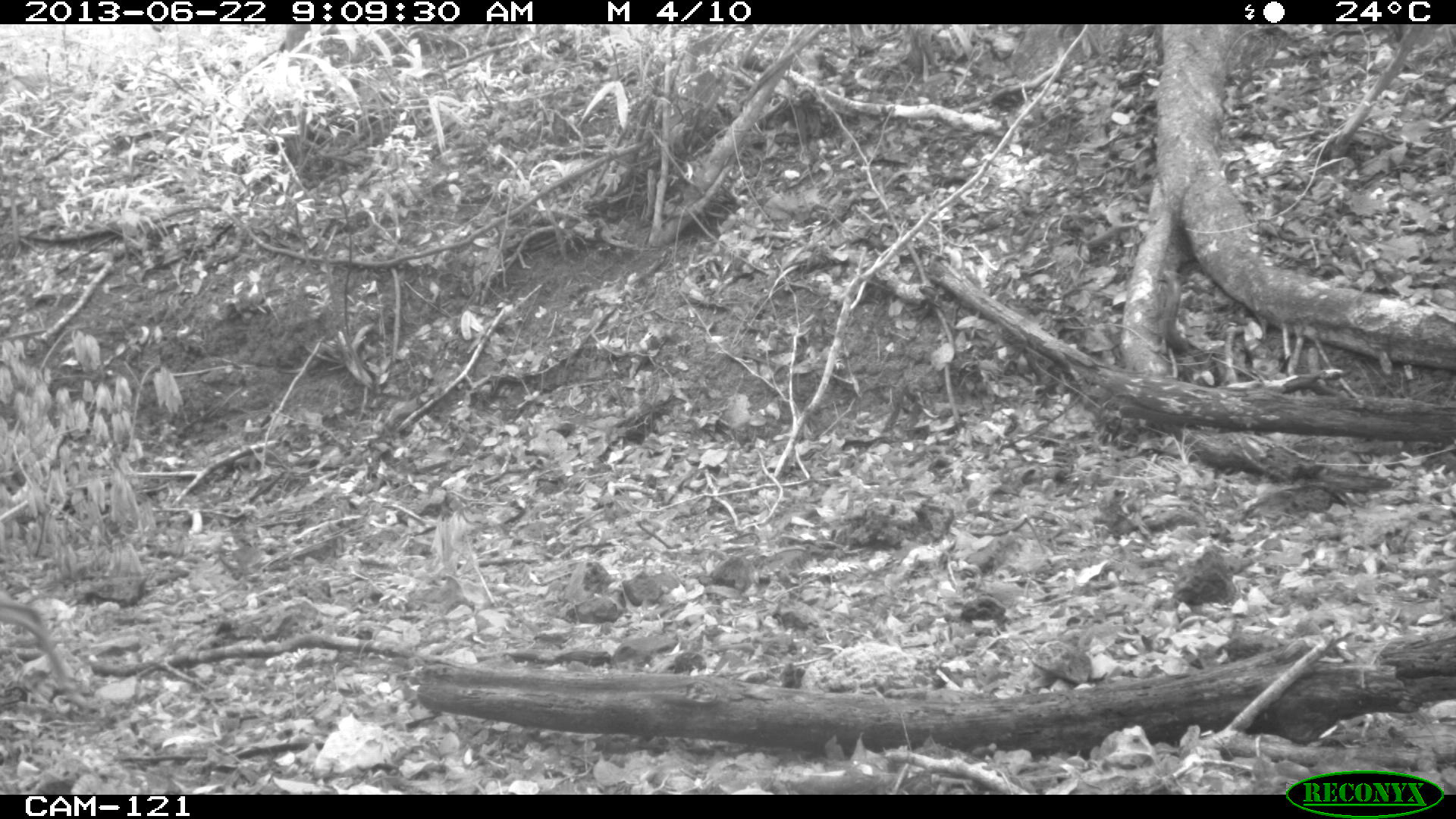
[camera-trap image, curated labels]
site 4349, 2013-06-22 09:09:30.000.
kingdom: Animalia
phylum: Chordata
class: Mammalia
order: Artiodactyla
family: Cervidae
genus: Mazama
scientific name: Mazama temama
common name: central american red brocket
Mazama temama (central american red brocket), count 1, sex female.